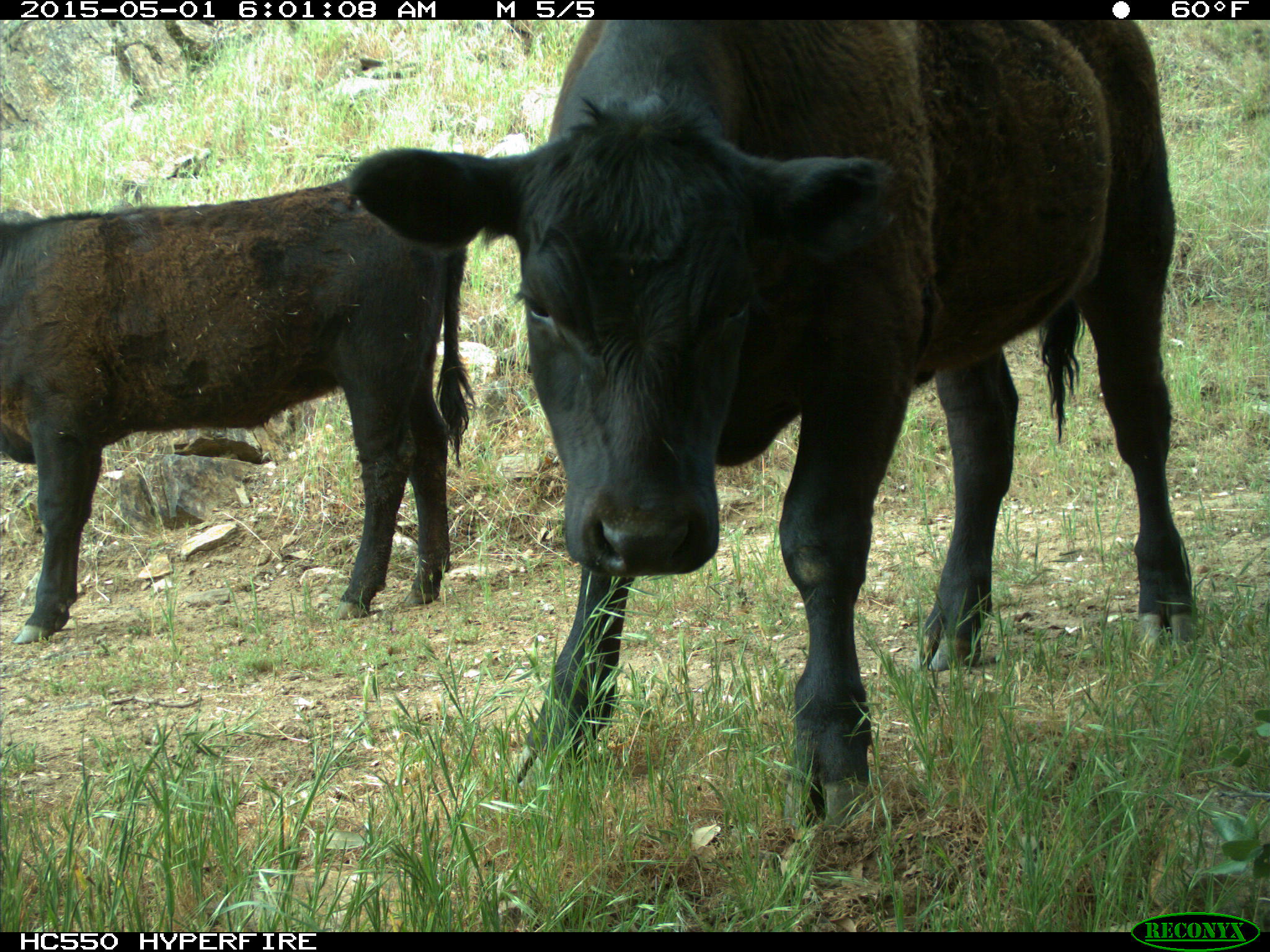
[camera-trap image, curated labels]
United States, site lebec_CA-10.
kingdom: Animalia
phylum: Chordata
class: Mammalia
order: Artiodactyla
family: Bovidae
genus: Bos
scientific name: Bos taurus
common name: domestic cow